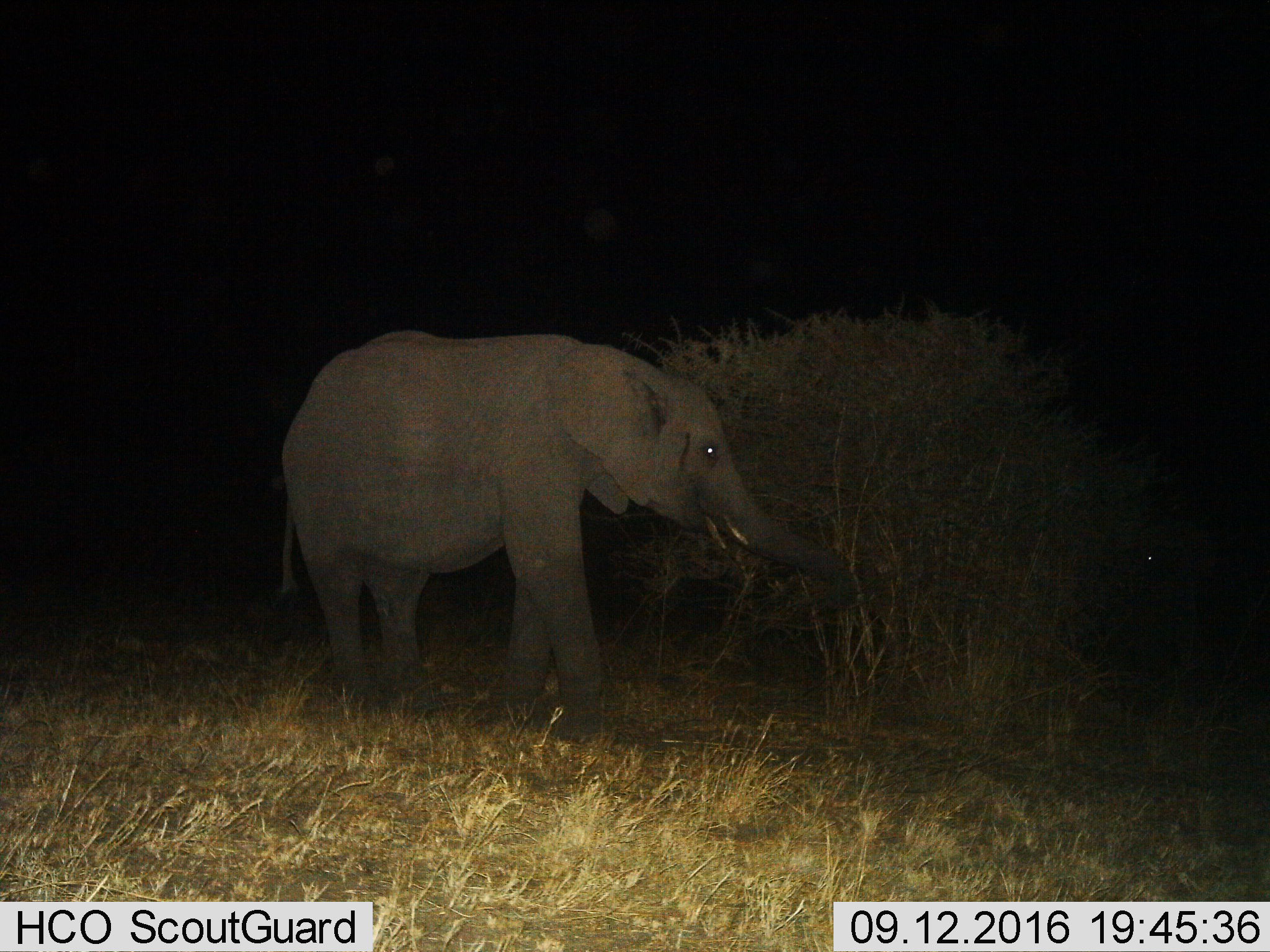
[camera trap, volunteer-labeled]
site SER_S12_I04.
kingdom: Animalia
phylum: Chordata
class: Mammalia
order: Proboscidea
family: Elephantidae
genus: Loxodonta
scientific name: Loxodonta africana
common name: african bush elephant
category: elephant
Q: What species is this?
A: Elephant (african bush elephant) (Loxodonta africana).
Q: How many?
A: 1.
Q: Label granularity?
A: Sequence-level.